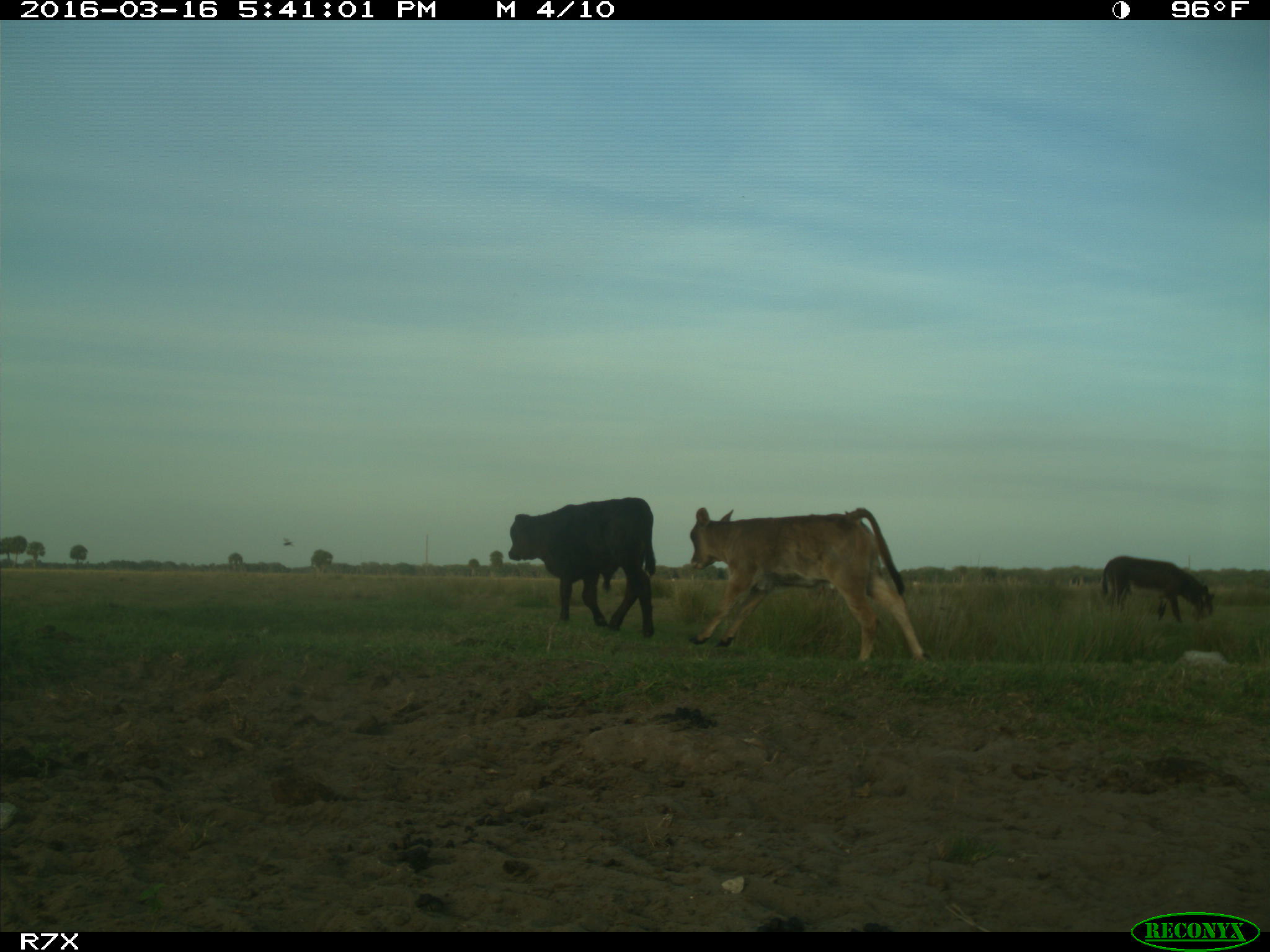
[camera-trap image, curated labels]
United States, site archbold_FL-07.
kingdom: Animalia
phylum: Chordata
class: Mammalia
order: Artiodactyla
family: Bovidae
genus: Bos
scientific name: Bos taurus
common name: domestic cow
Bos taurus (domestic cow).